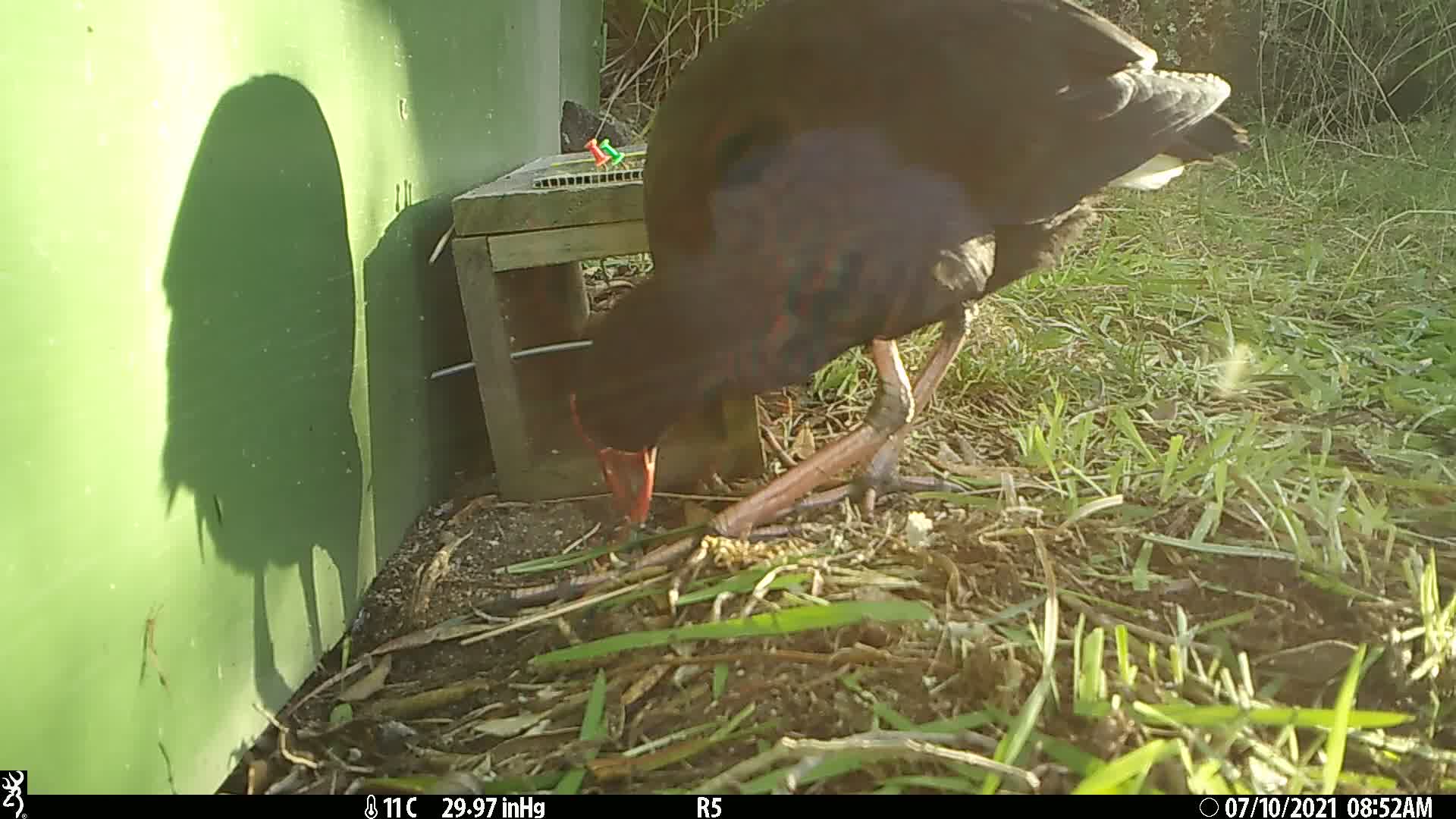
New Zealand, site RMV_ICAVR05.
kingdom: Animalia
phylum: Chordata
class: Aves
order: Gruiformes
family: Rallidae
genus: Porphyrio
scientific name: Porphyrio melanotus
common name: australasian swamphen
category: pukeko